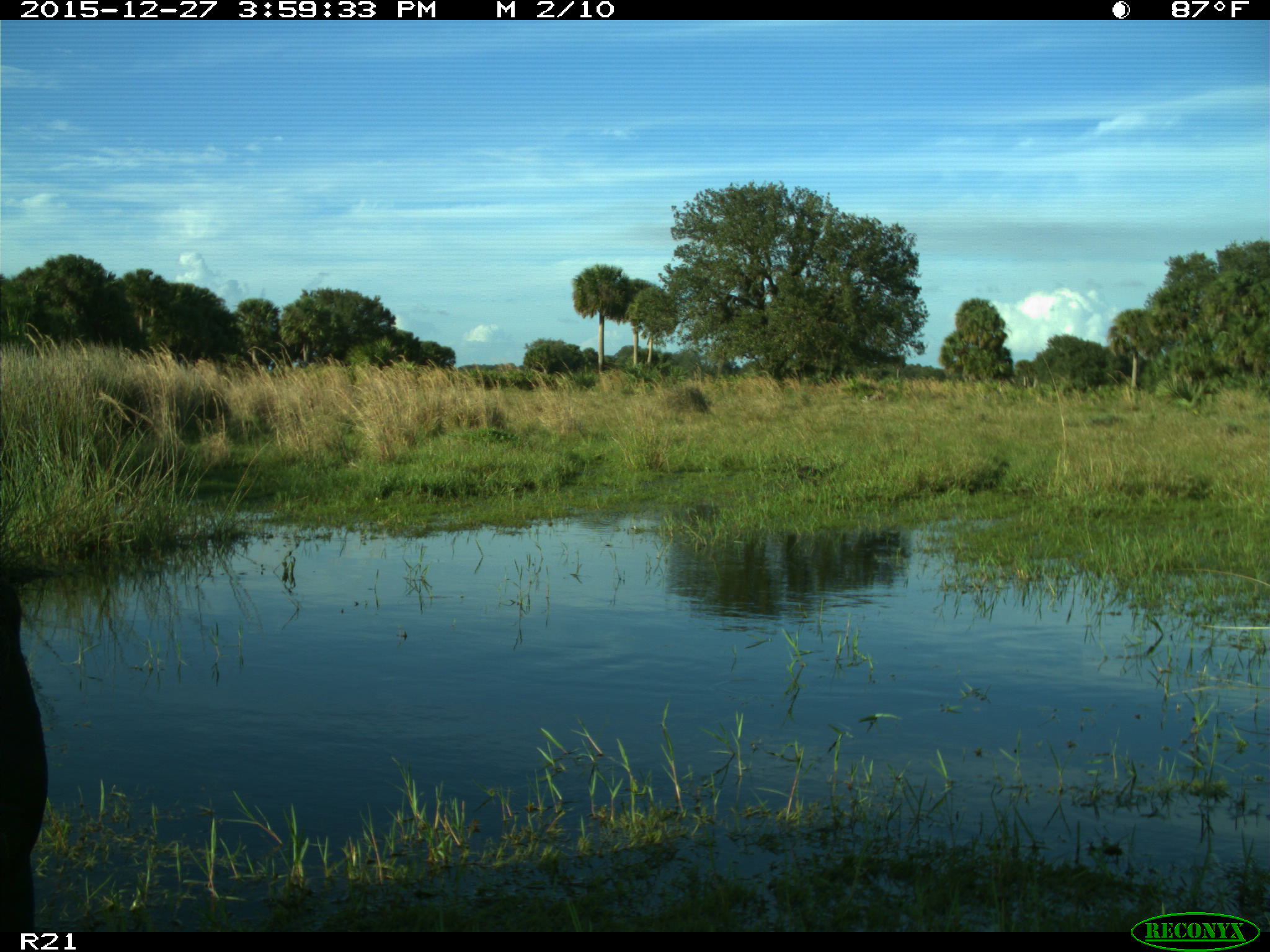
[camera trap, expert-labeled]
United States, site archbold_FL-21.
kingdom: Animalia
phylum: Chordata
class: Mammalia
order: Artiodactyla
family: Bovidae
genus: Bos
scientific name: Bos taurus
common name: domestic cow